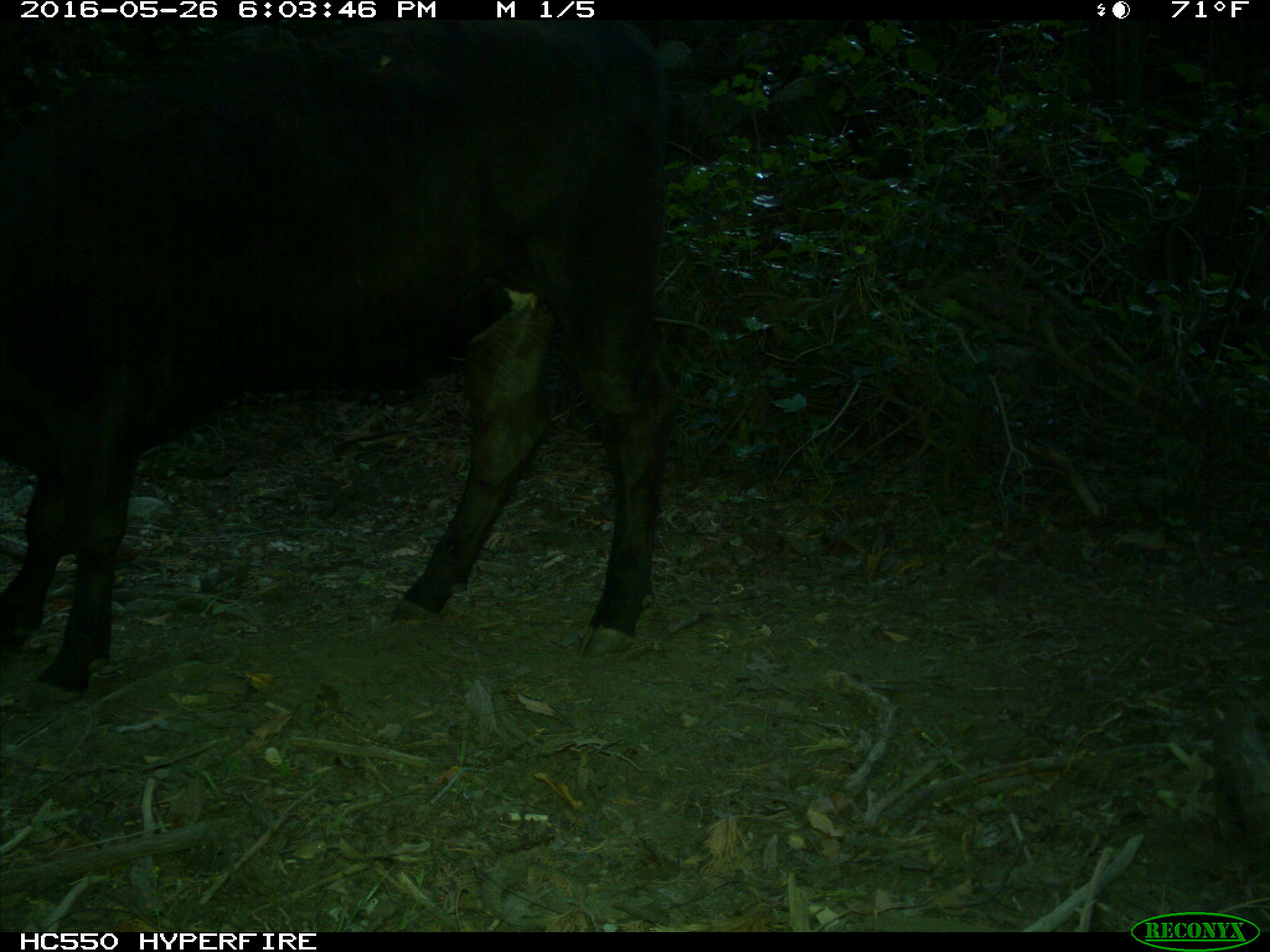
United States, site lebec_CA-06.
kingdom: Animalia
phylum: Chordata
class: Mammalia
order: Artiodactyla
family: Bovidae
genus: Bos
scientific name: Bos taurus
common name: domestic cow